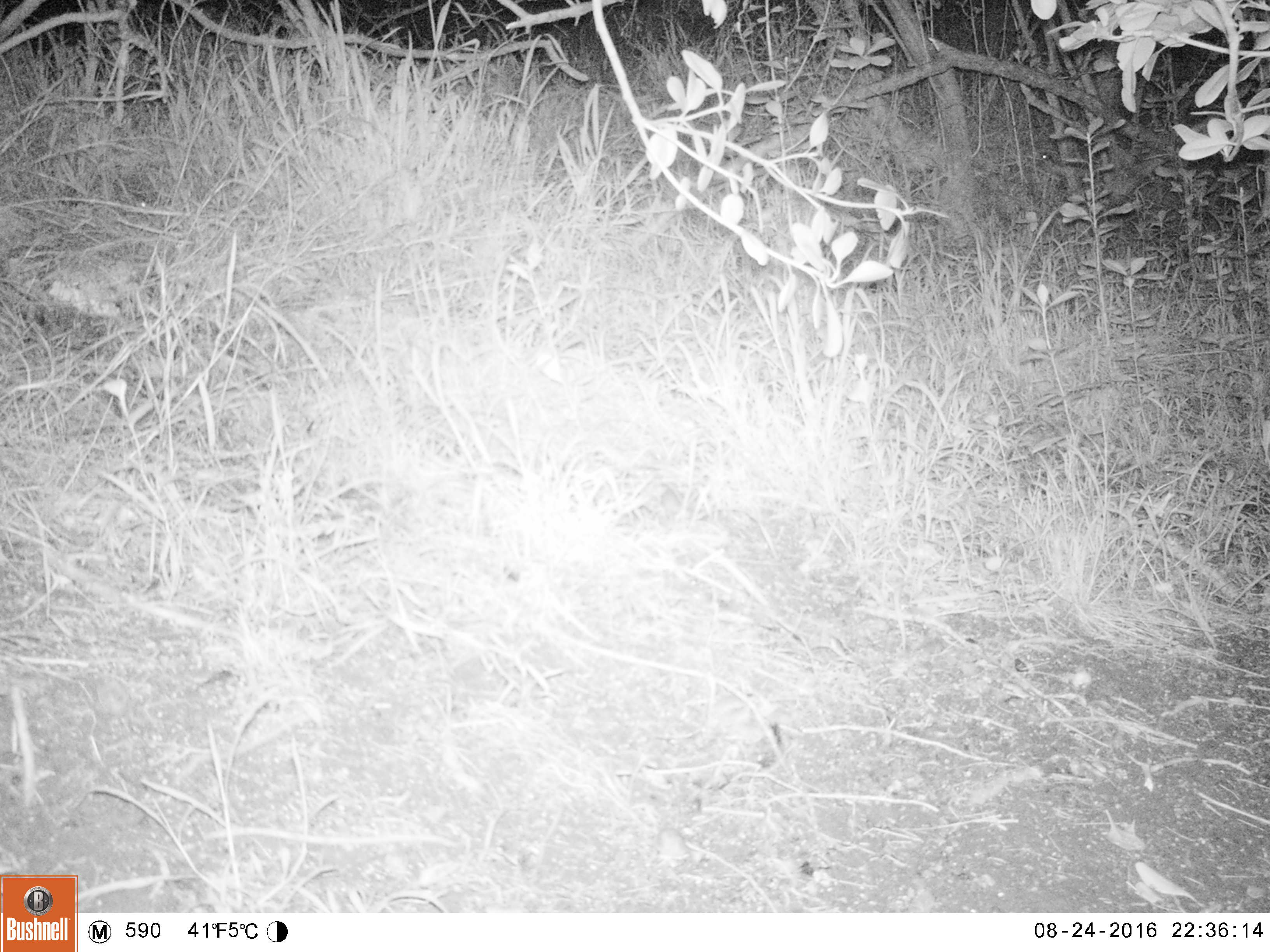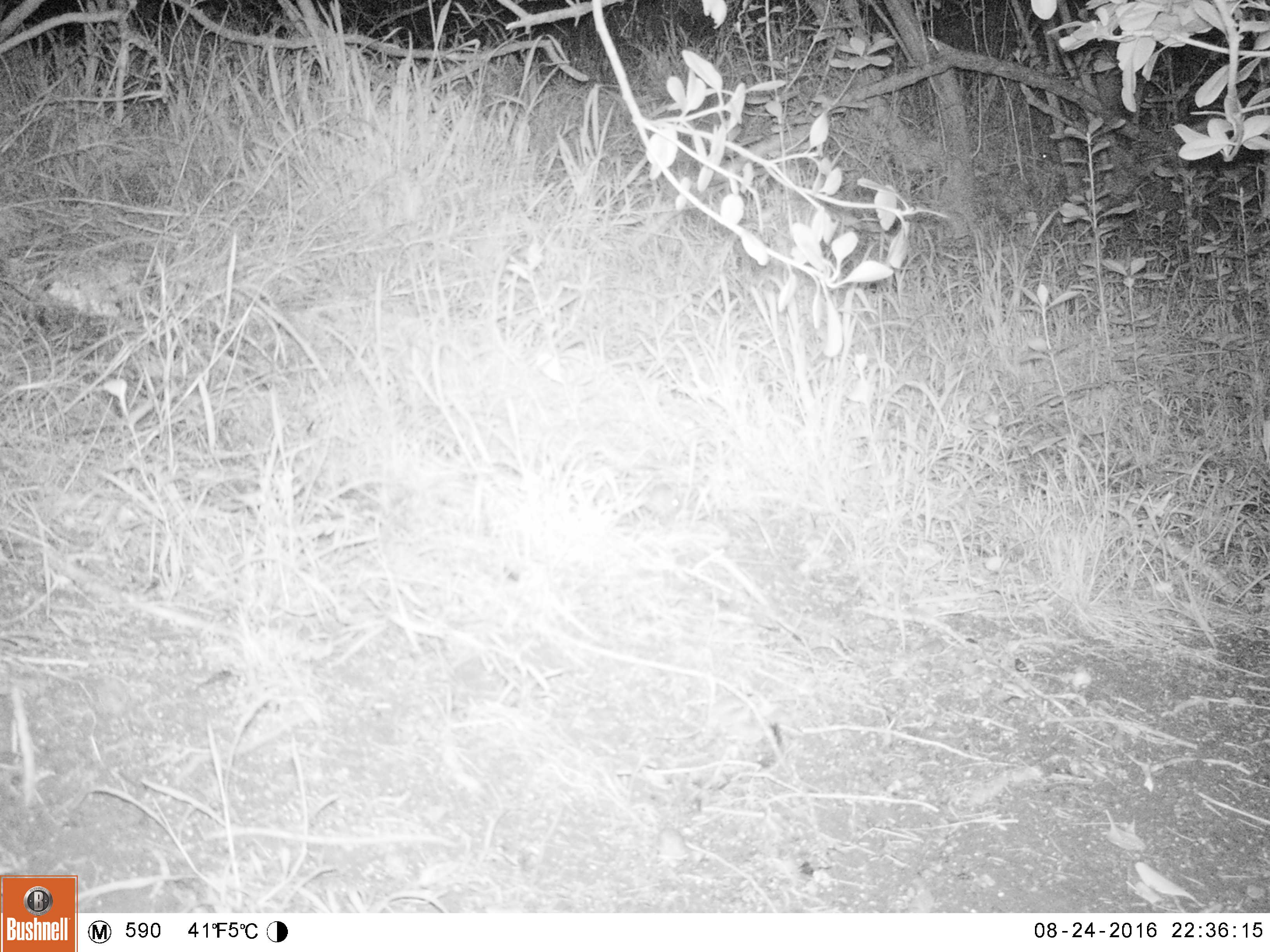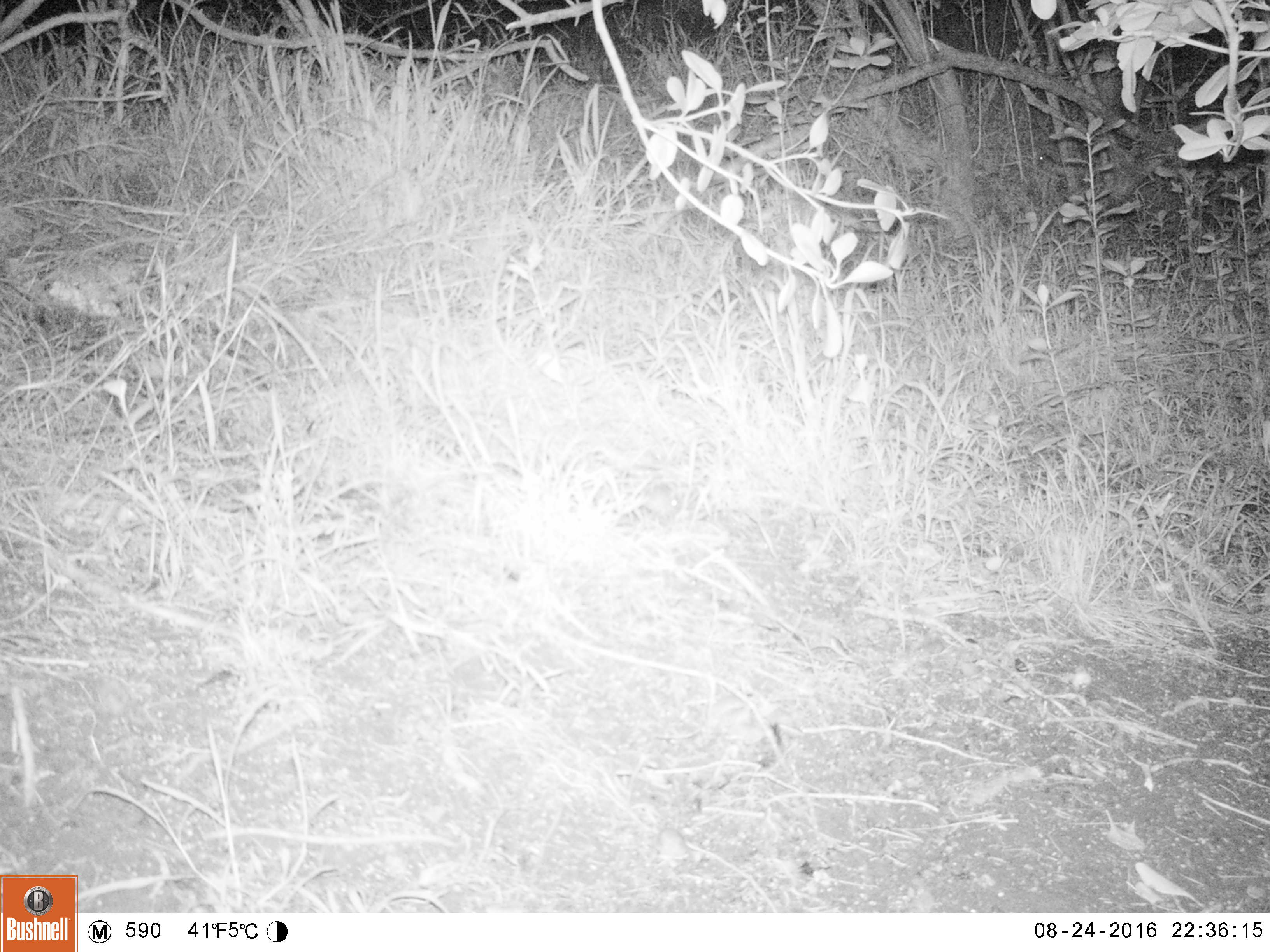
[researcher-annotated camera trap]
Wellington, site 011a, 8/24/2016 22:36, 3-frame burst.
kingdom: Animalia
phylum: Chordata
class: Mammalia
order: Rodentia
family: Muridae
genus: Mus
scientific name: Mus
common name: mouse